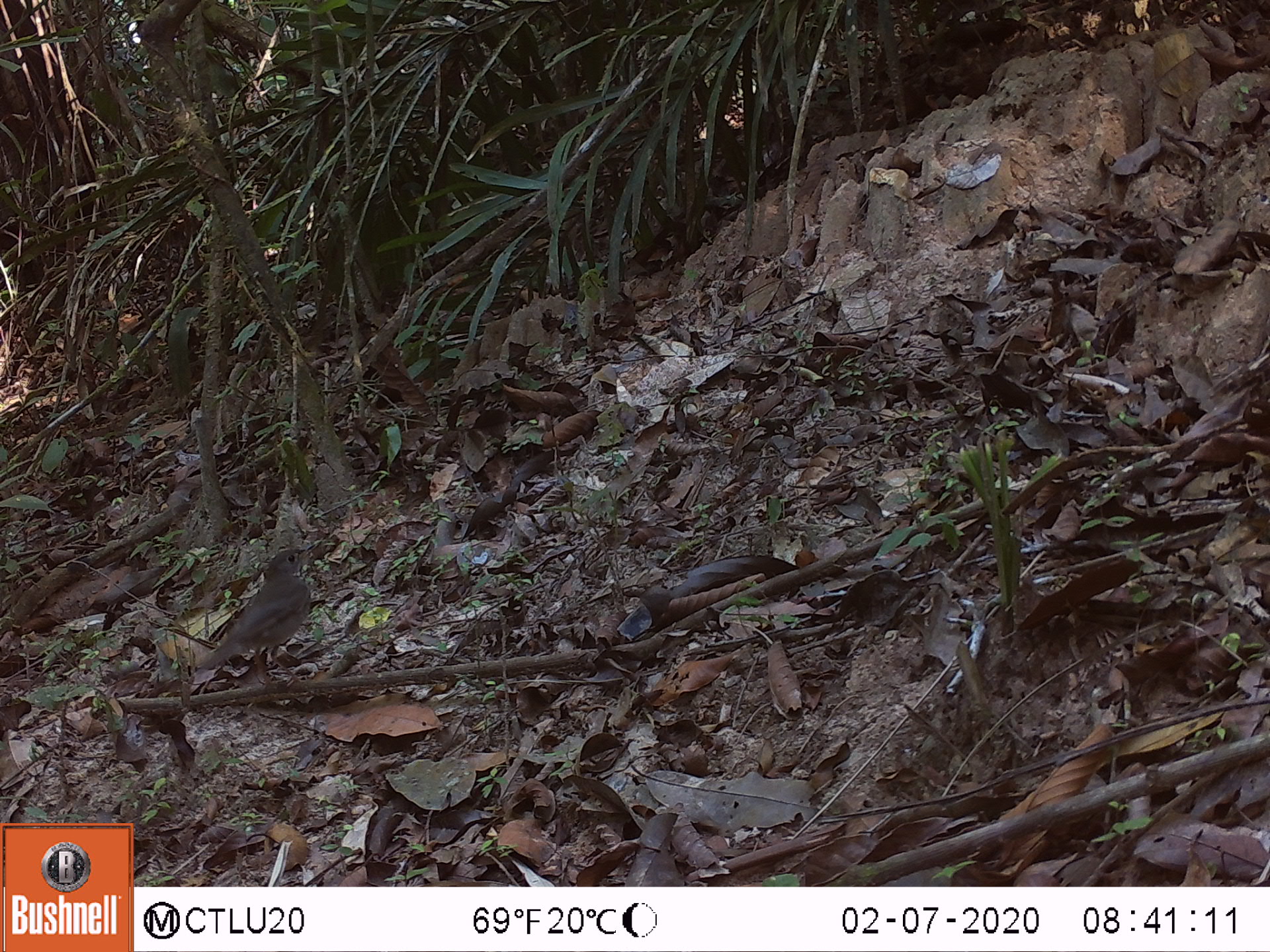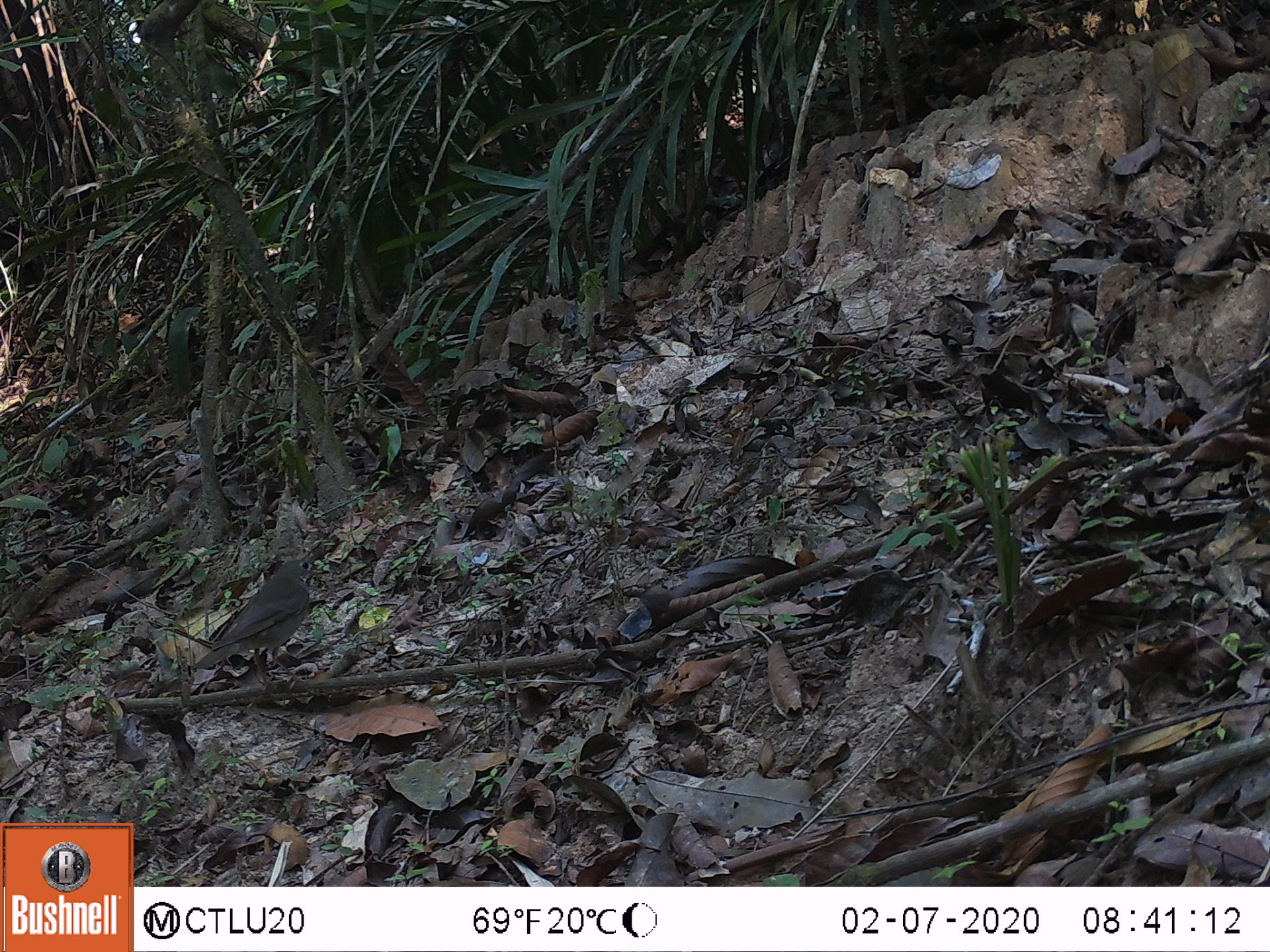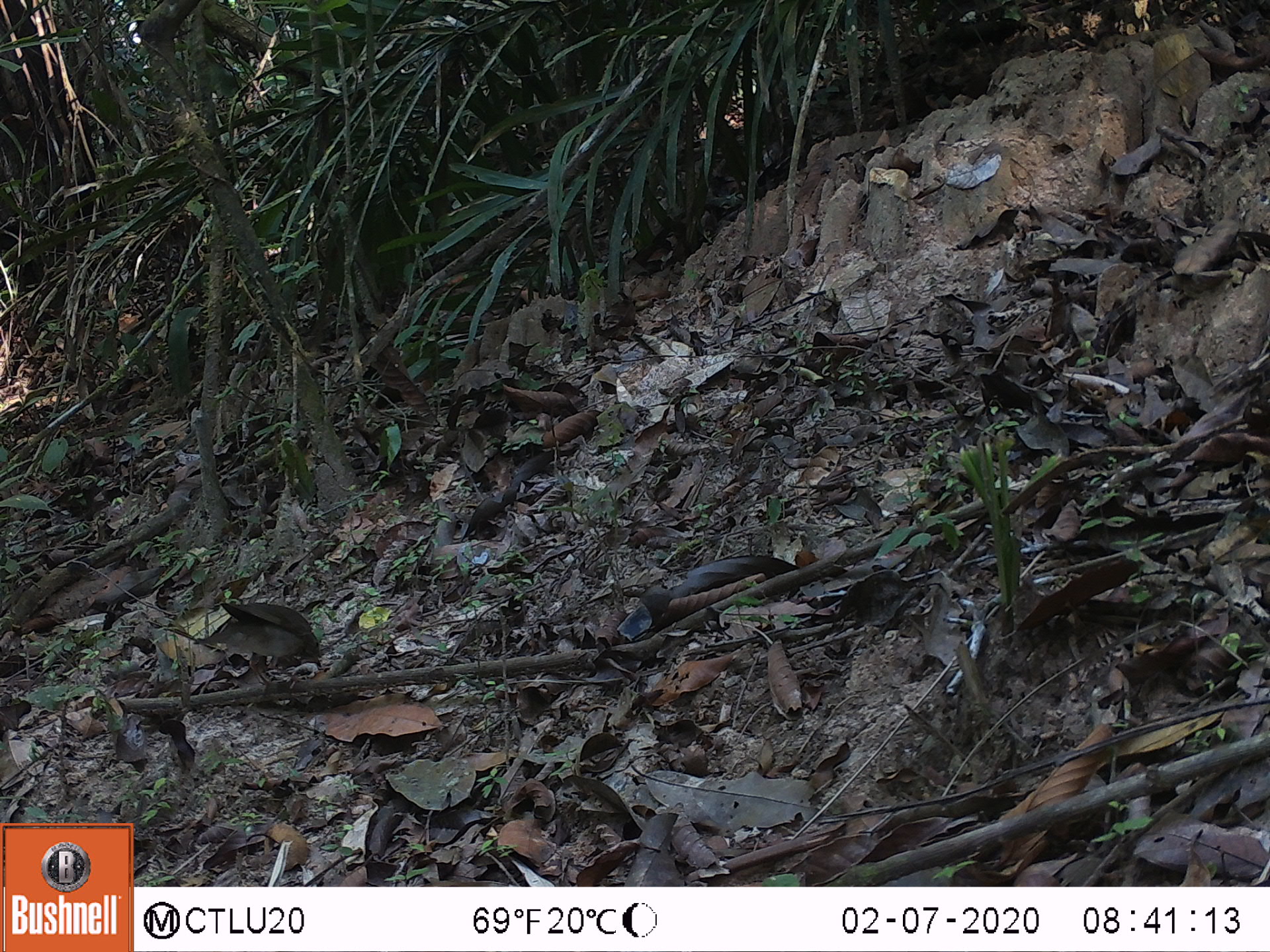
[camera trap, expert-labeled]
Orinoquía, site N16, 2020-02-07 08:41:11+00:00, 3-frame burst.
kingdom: Animalia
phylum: Chordata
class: Aves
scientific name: Aves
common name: bird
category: unknown bird